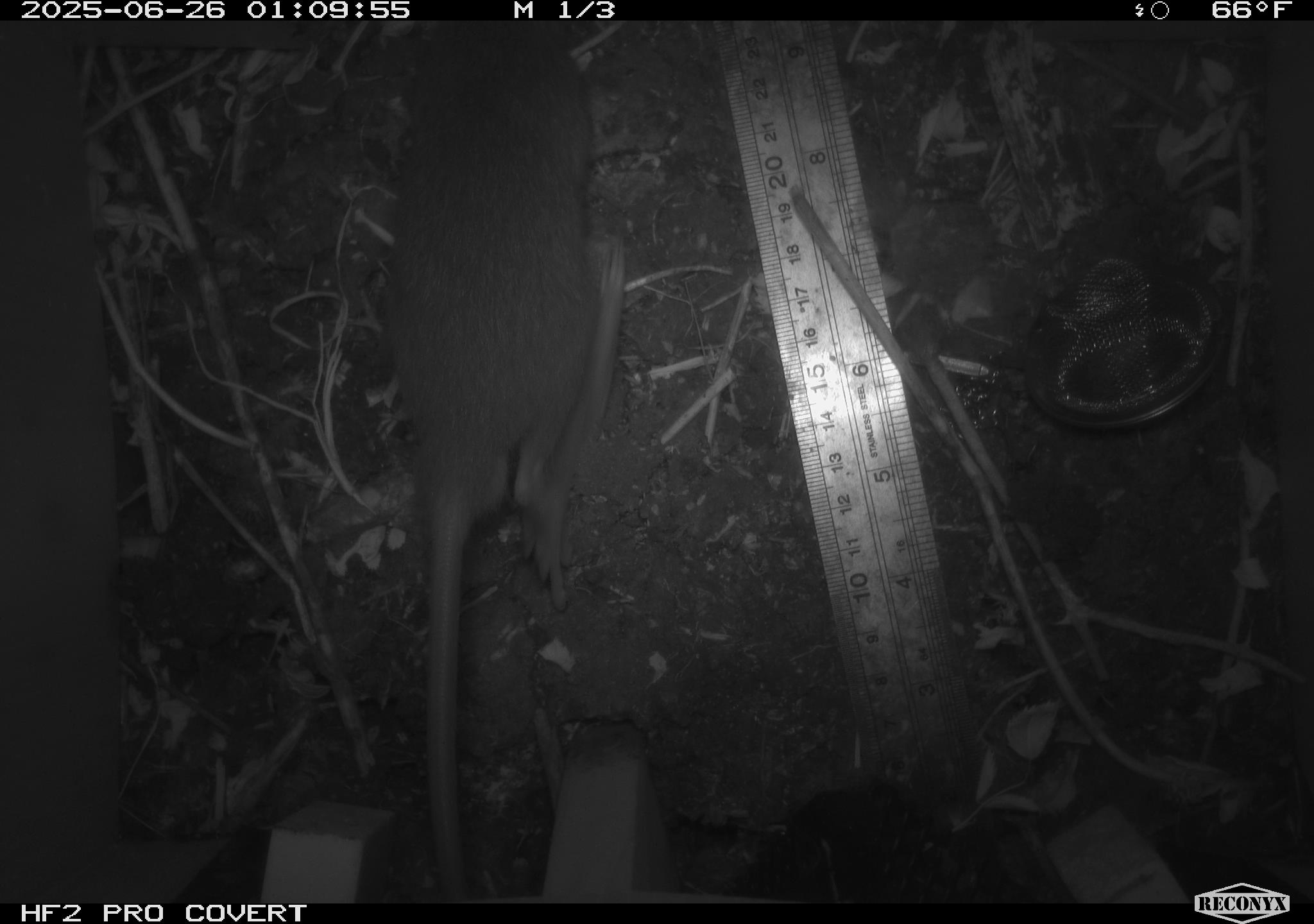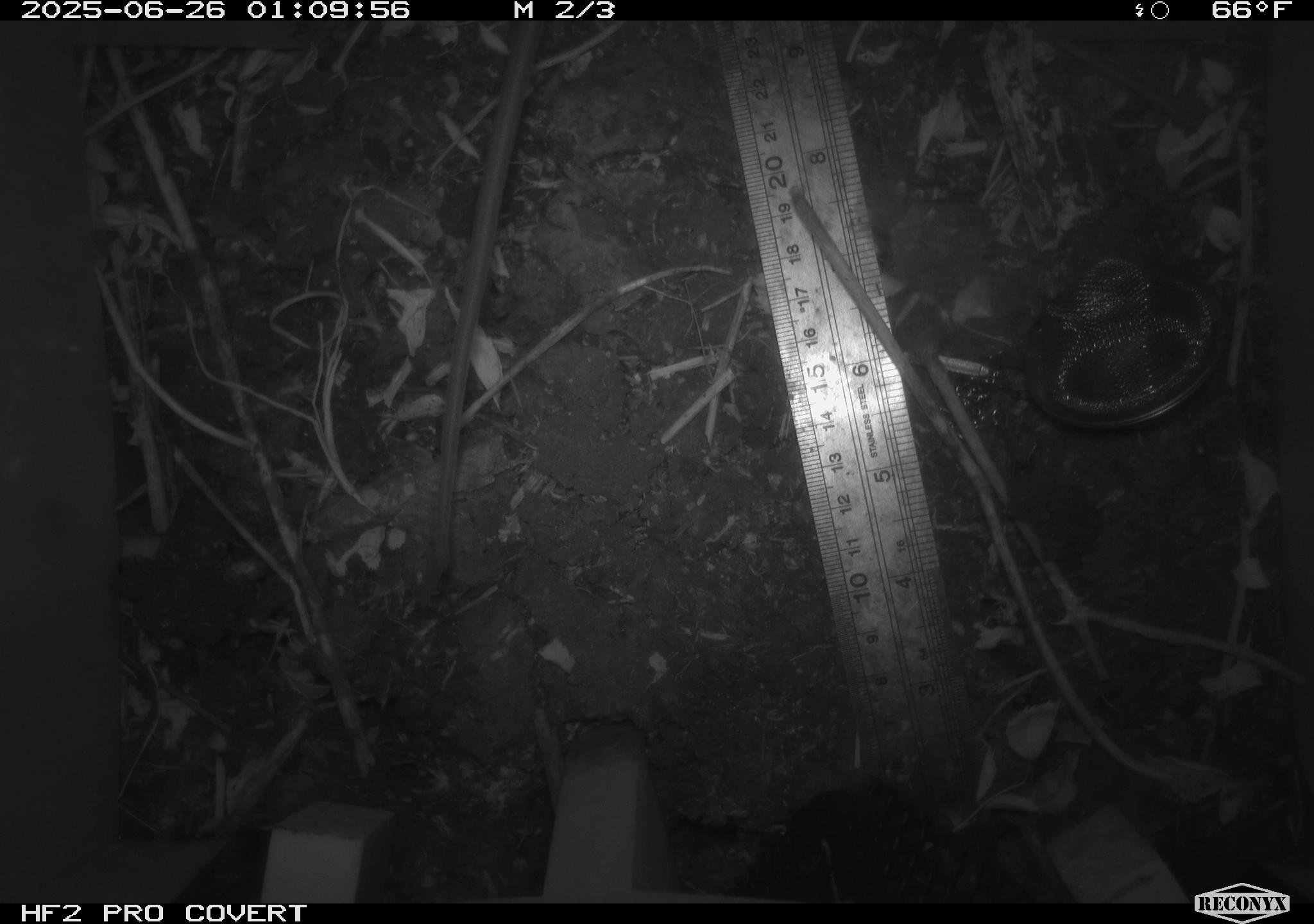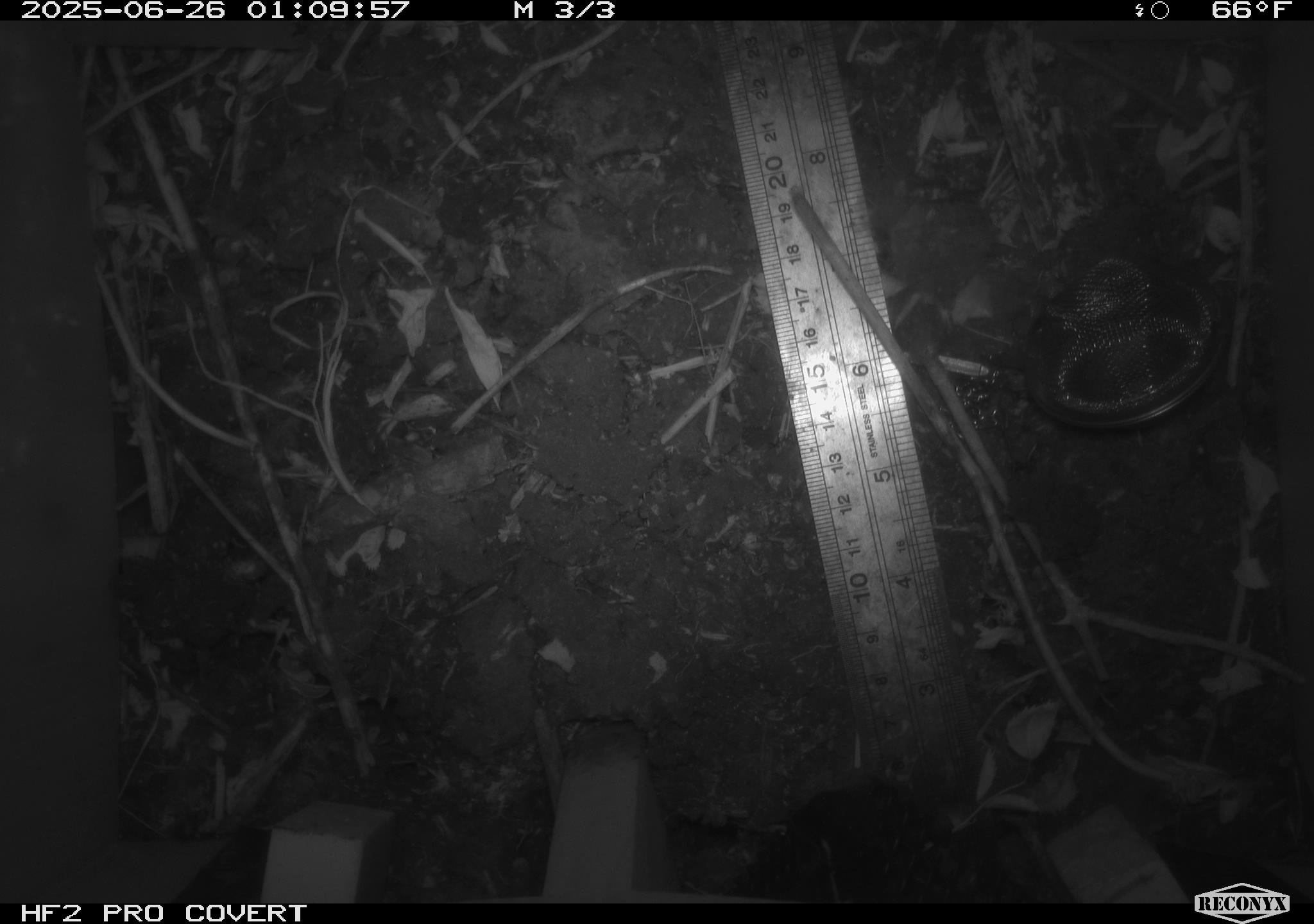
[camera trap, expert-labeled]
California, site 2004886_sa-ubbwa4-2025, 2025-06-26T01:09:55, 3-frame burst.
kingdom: Animalia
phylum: Chordata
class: Mammalia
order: Rodentia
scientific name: Rodentia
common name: rodent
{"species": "rodent (Rodentia)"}